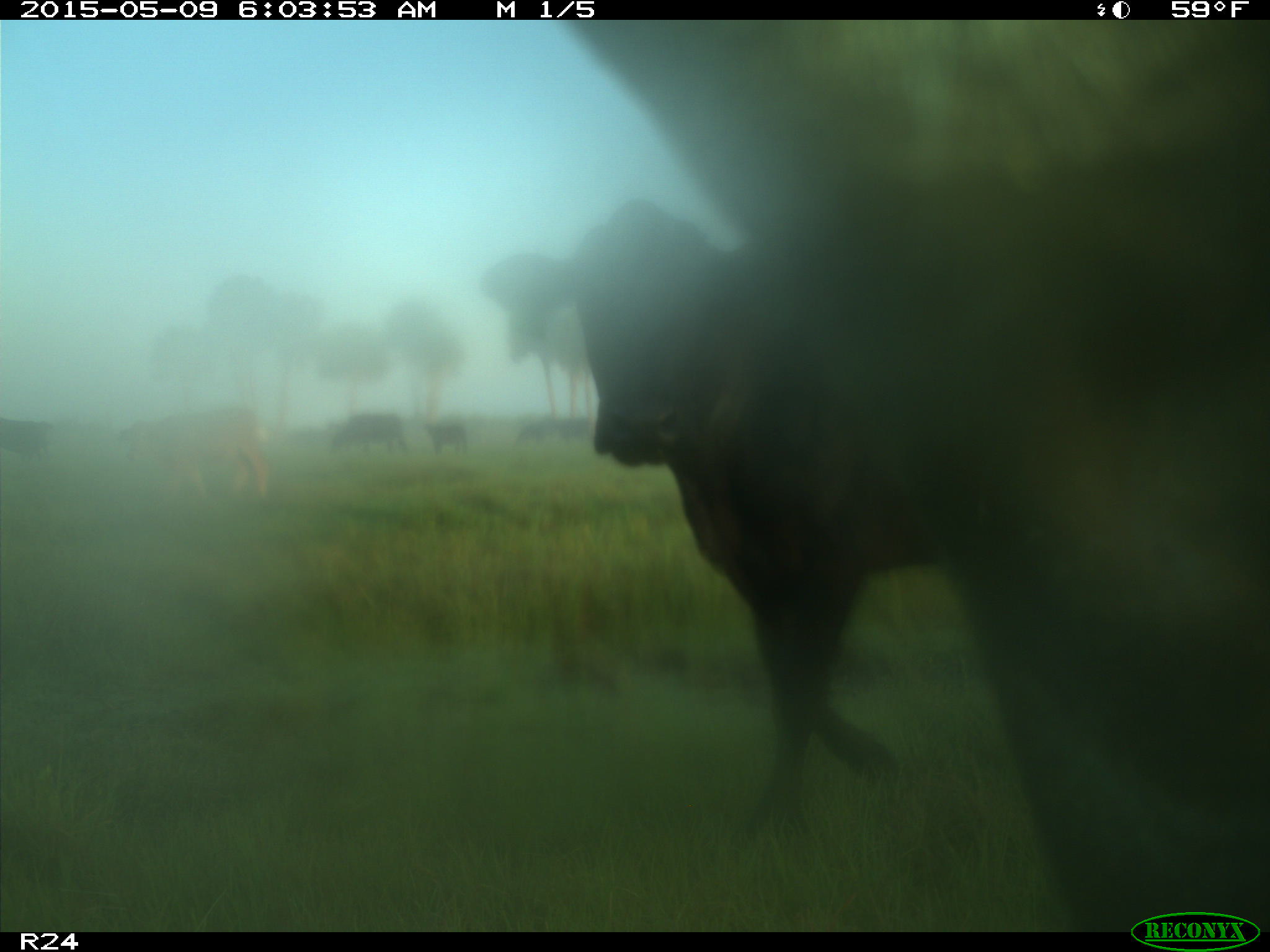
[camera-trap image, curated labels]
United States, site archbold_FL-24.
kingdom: Animalia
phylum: Chordata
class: Mammalia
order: Artiodactyla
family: Bovidae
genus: Bos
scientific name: Bos taurus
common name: domestic cow